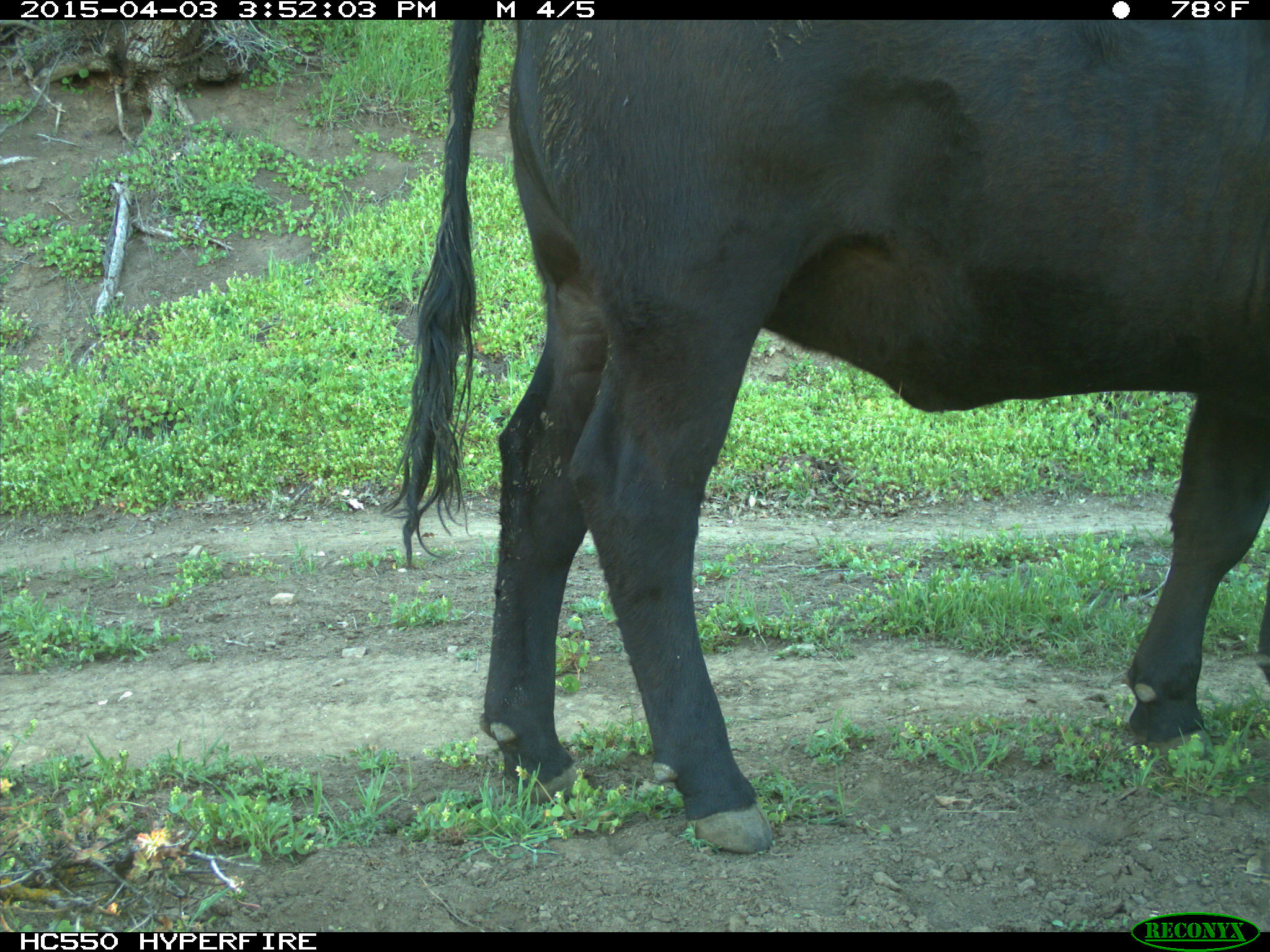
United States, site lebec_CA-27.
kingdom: Animalia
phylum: Chordata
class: Mammalia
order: Artiodactyla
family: Bovidae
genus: Bos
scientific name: Bos taurus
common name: domestic cow